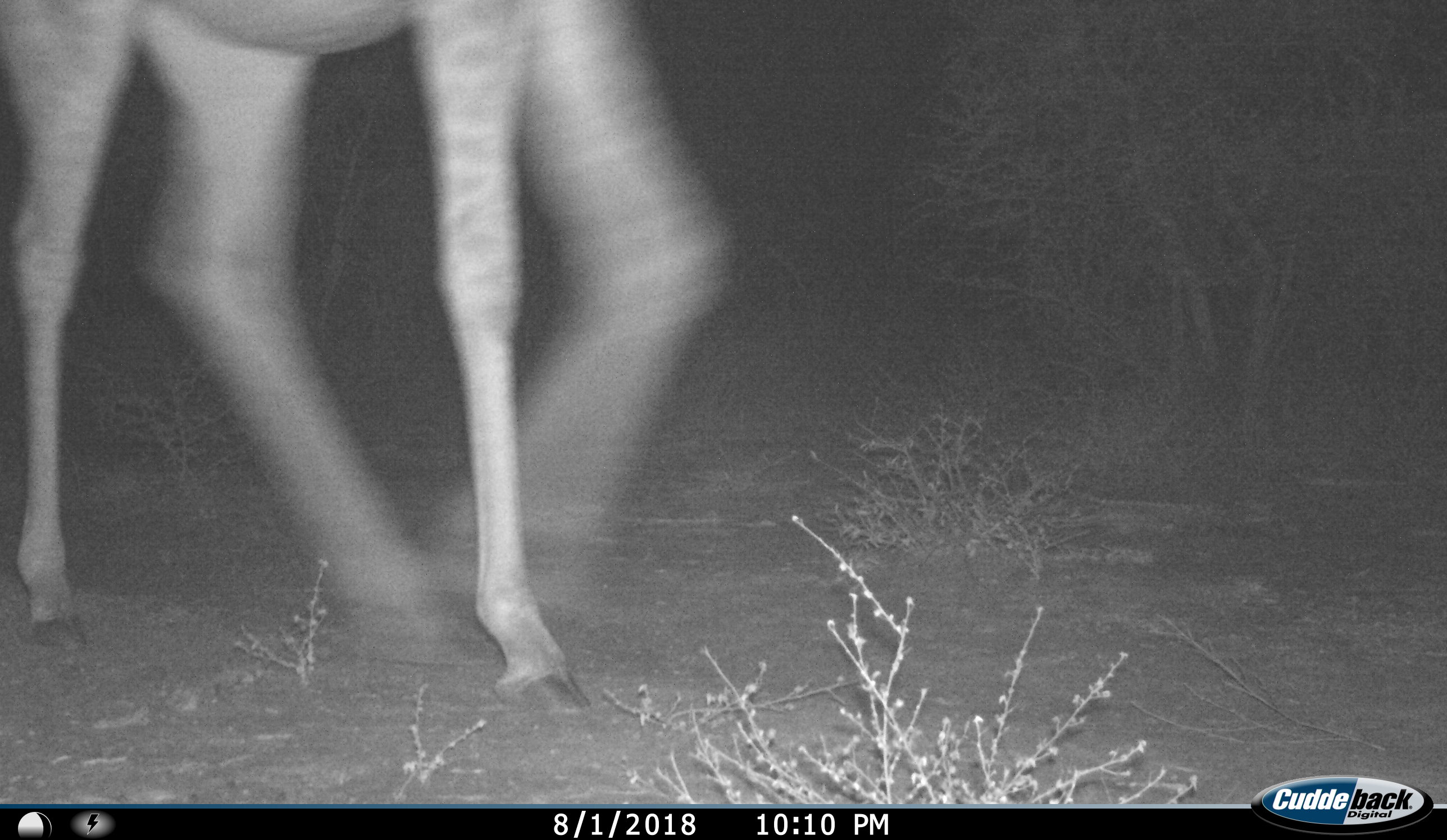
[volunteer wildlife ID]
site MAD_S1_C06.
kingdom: Animalia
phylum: Chordata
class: Mammalia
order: Artiodactyla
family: Giraffidae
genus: Giraffa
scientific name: Giraffa camelopardalis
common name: giraffe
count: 1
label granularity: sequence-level